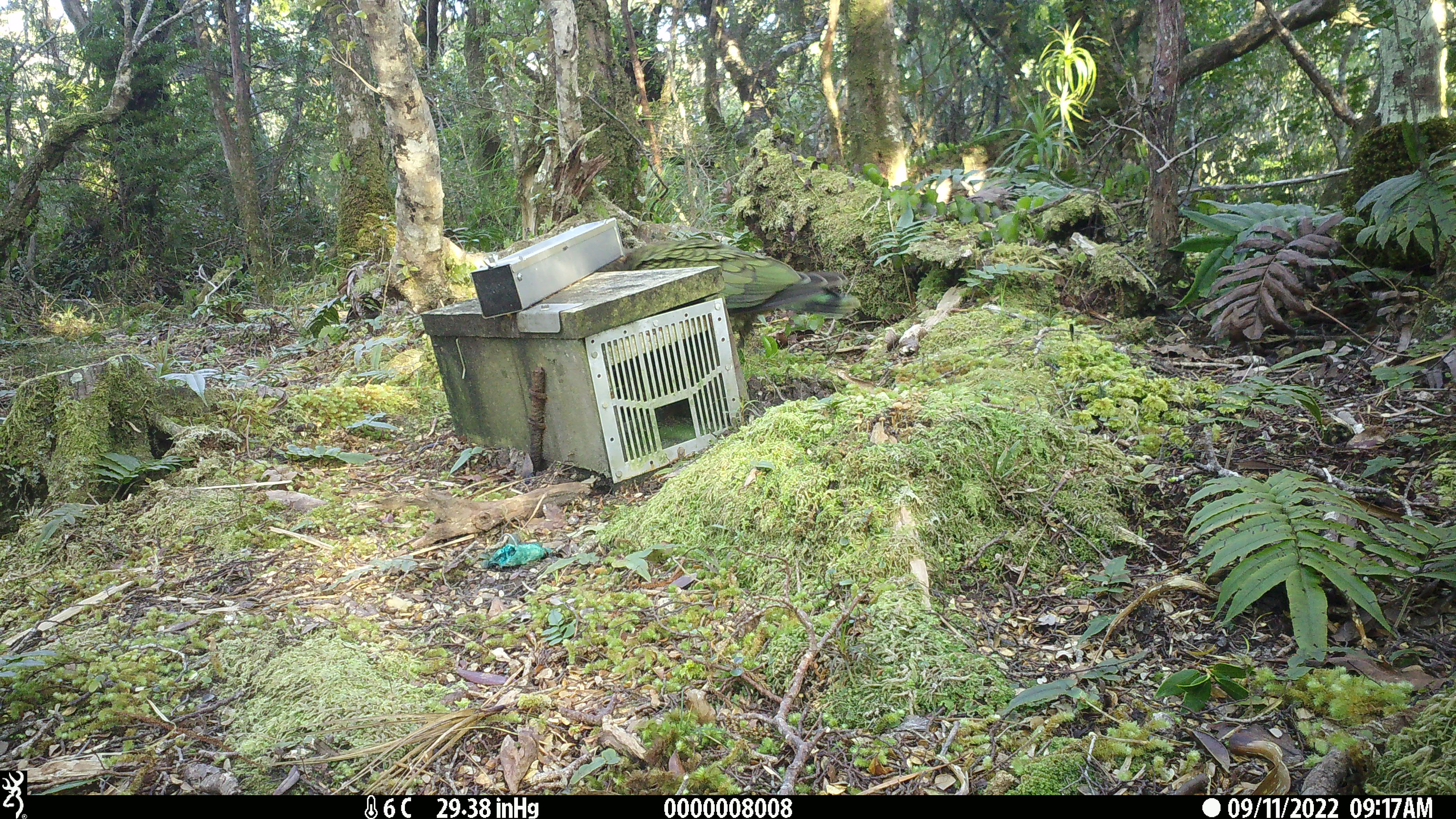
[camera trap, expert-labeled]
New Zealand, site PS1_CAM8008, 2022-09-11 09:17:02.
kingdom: Animalia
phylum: Chordata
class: Aves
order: Psittaciformes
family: Strigopidae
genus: Nestor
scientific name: Nestor notabilis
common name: kea